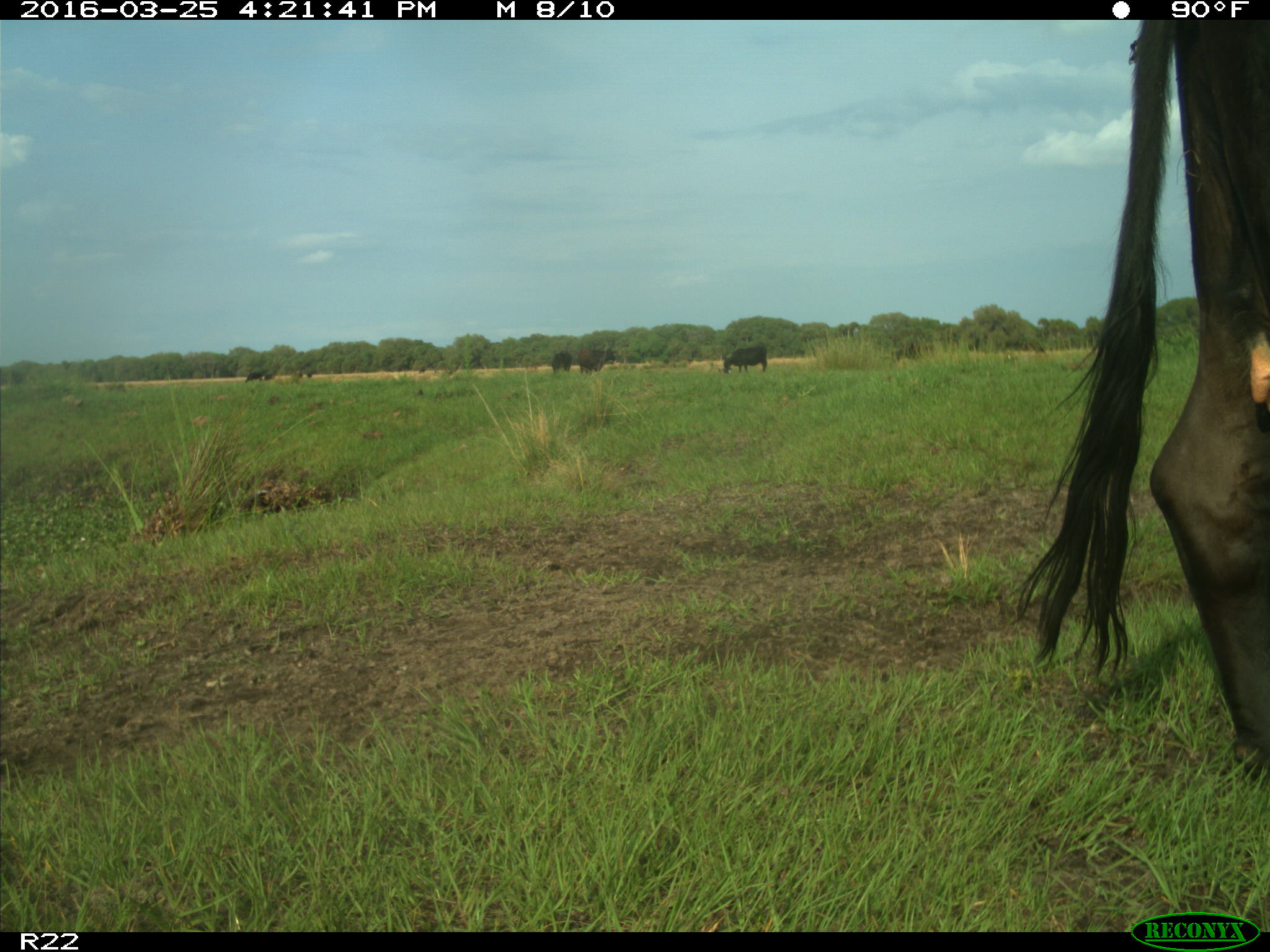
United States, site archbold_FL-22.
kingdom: Animalia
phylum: Chordata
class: Mammalia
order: Artiodactyla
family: Bovidae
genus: Bos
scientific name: Bos taurus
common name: domestic cow